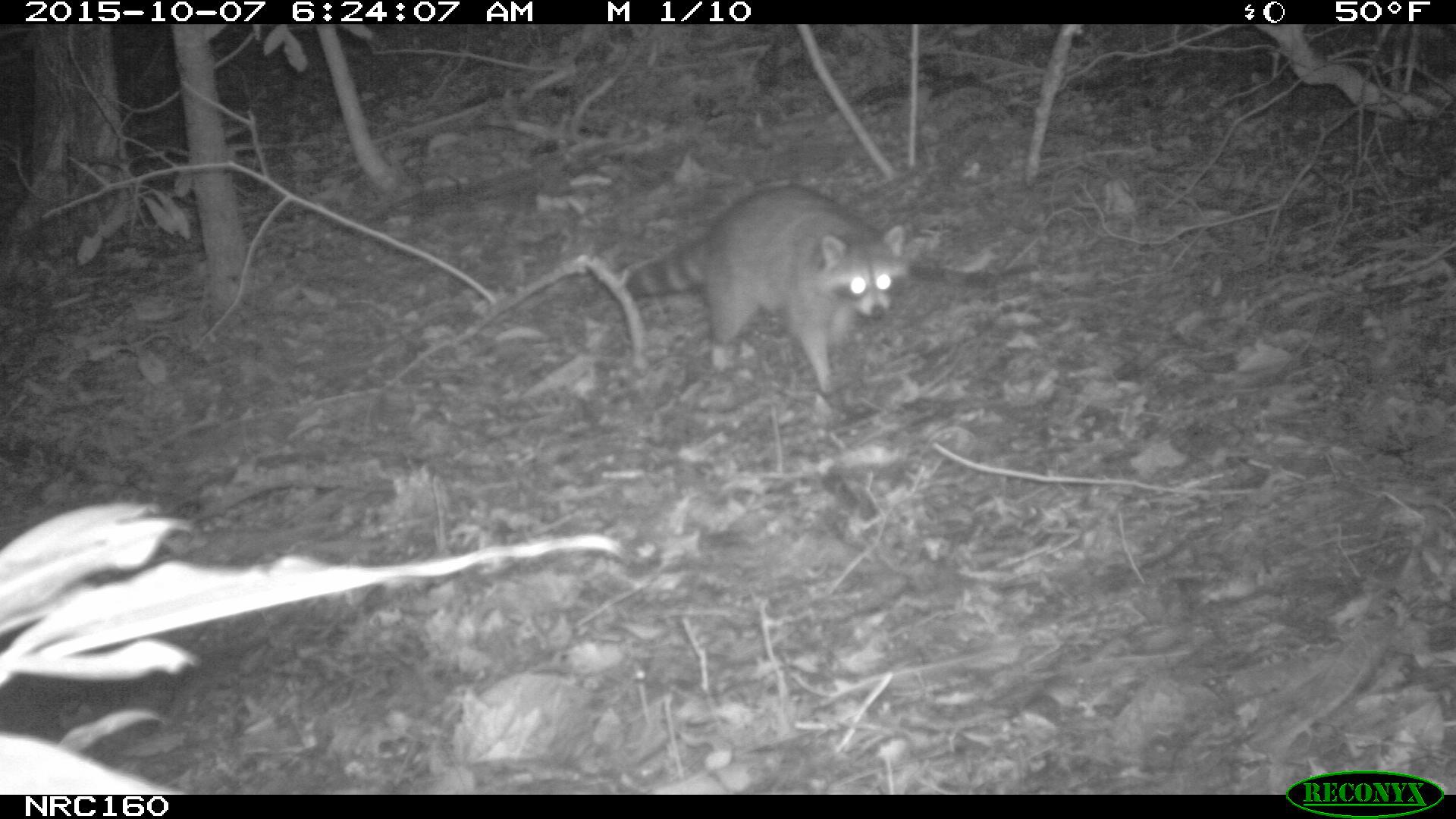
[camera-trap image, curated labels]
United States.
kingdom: Animalia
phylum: Chordata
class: Mammalia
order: Carnivora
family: Procyonidae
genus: Procyon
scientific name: Procyon lotor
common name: northern raccoon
Northern Raccoon (Procyon lotor).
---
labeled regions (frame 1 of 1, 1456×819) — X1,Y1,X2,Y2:
Northern Raccoon: 623,178,927,398